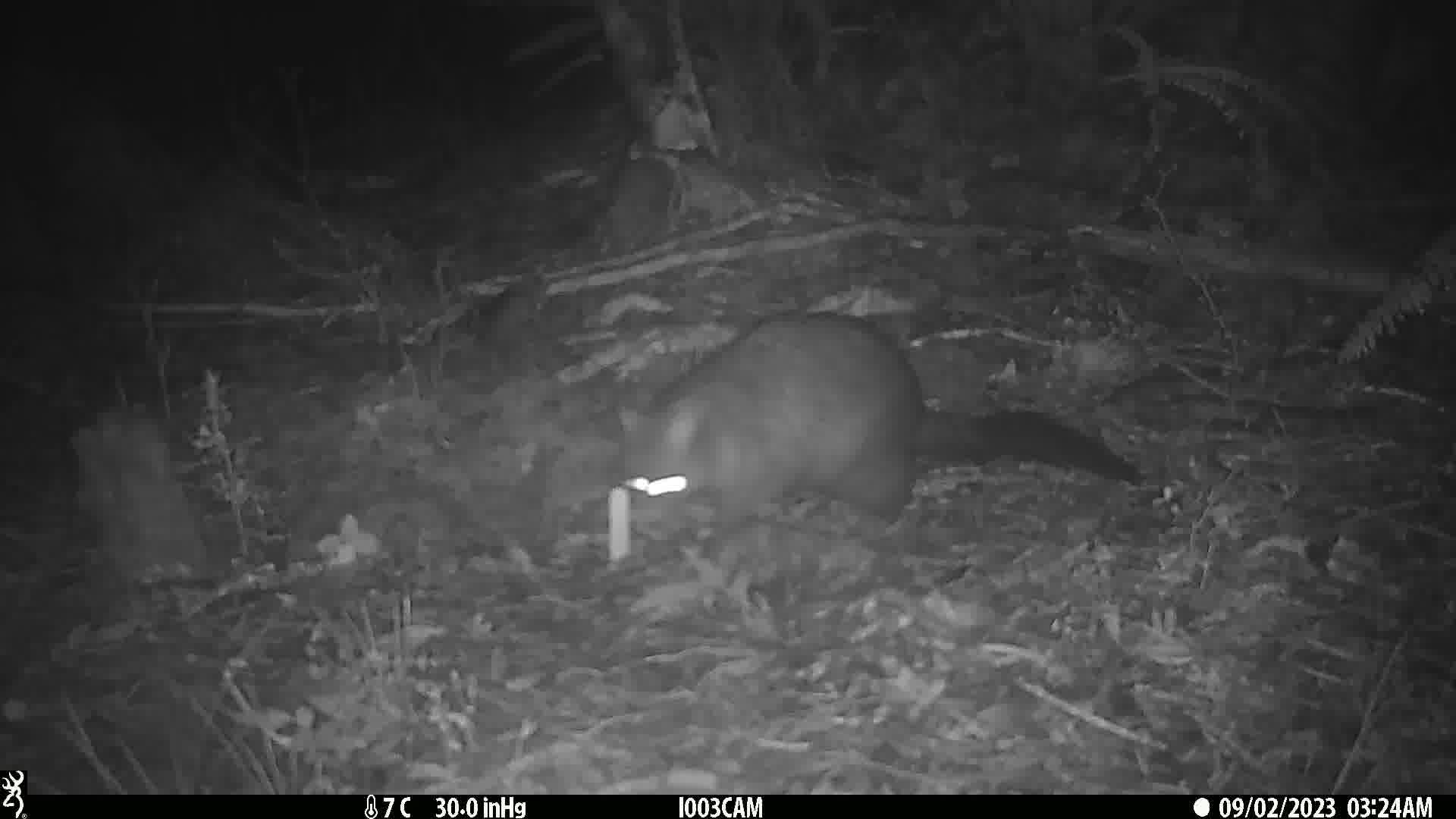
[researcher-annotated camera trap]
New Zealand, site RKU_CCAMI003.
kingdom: Animalia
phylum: Chordata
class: Mammalia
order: Diprotodontia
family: Phalangeridae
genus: Trichosurus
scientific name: Trichosurus vulpecula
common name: common brushtail possum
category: possum